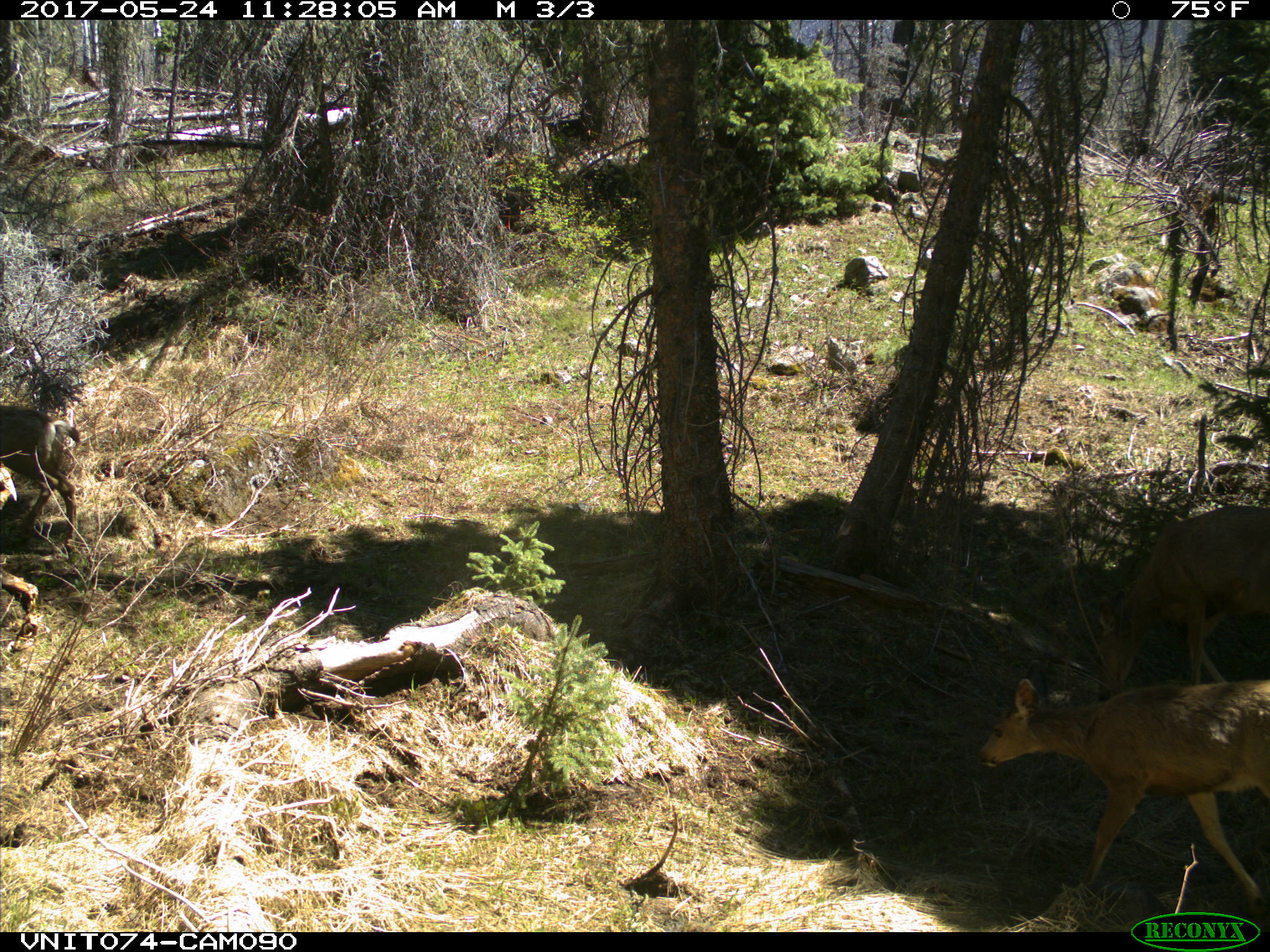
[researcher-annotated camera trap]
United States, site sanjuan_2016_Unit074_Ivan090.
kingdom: Animalia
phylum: Chordata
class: Mammalia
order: Artiodactyla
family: Cervidae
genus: Odocoileus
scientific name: Odocoileus hemionus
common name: mule deer